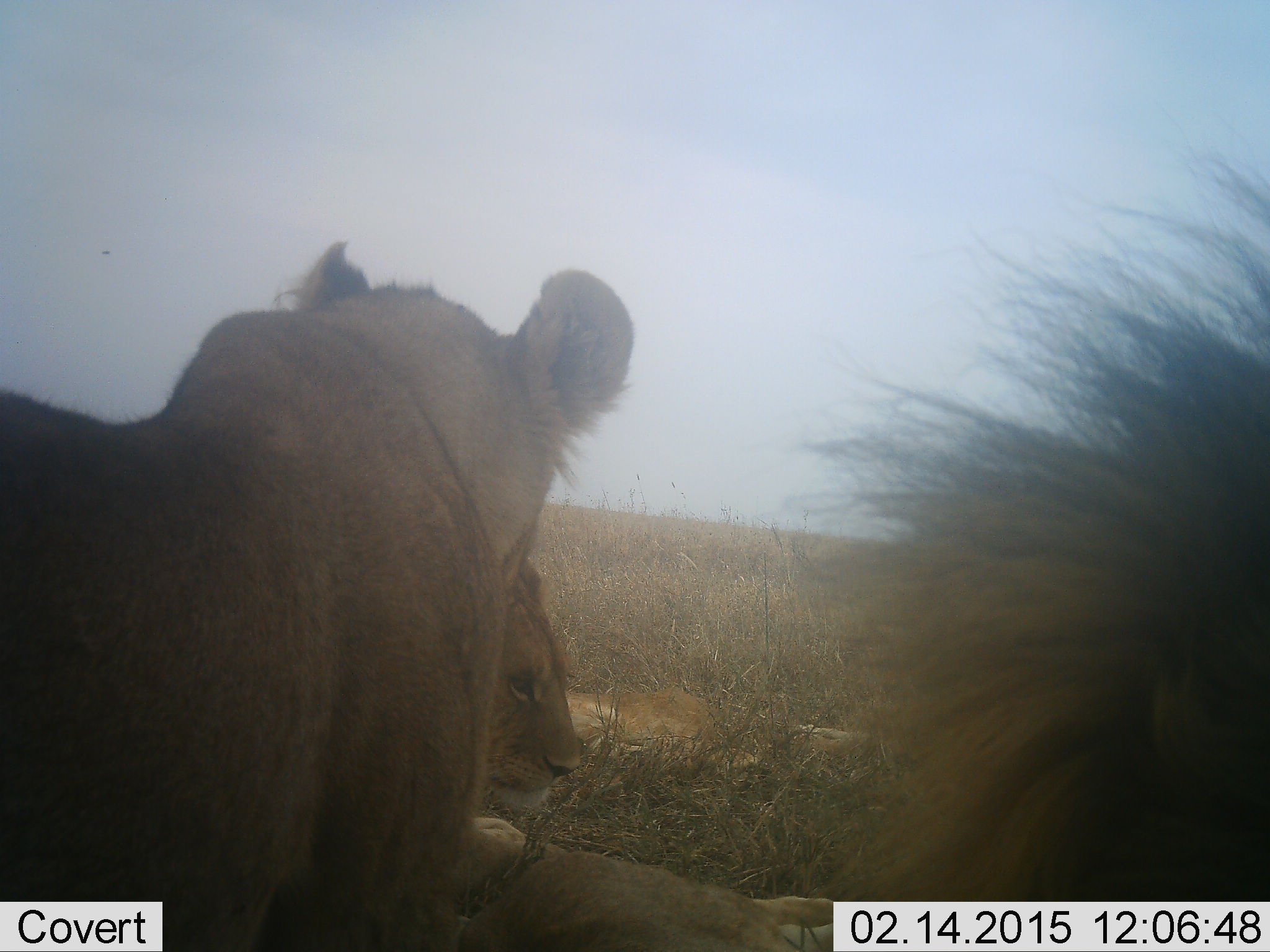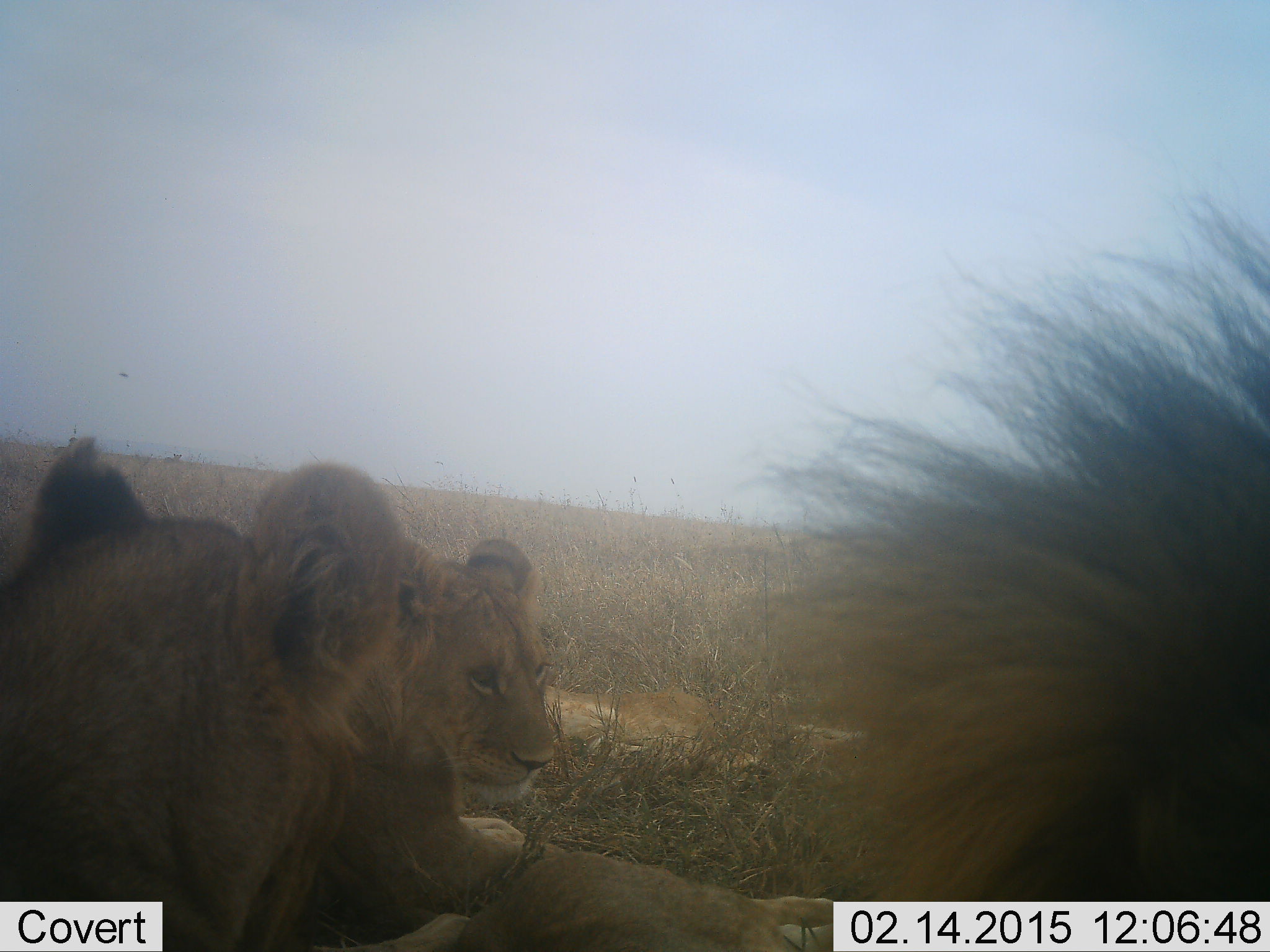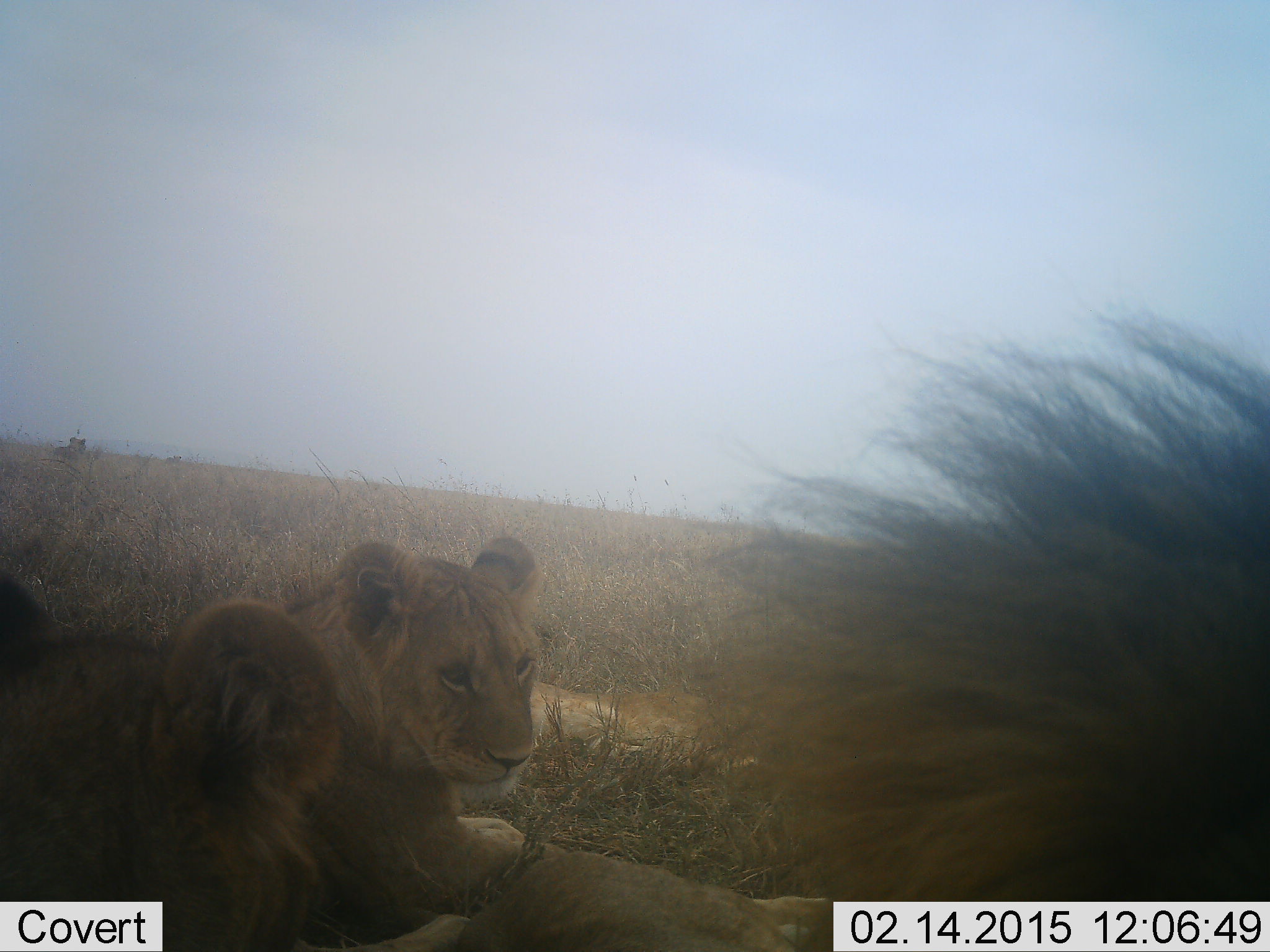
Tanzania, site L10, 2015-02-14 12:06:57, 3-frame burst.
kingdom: Animalia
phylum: Chordata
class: Mammalia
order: Carnivora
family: Felidae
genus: Panthera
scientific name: Panthera leo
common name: lion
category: lionfemale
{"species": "lionfemale (lion) (Panthera leo)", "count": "2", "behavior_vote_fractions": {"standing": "0%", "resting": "92%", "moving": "8%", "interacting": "8%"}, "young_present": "17%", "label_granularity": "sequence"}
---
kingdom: Animalia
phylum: Chordata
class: Mammalia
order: Carnivora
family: Felidae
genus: Panthera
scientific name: Panthera leo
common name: lion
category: lionmale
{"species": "lionmale (lion) (Panthera leo)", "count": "1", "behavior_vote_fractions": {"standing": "0%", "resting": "90%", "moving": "0%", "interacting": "10%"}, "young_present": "0%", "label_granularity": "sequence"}